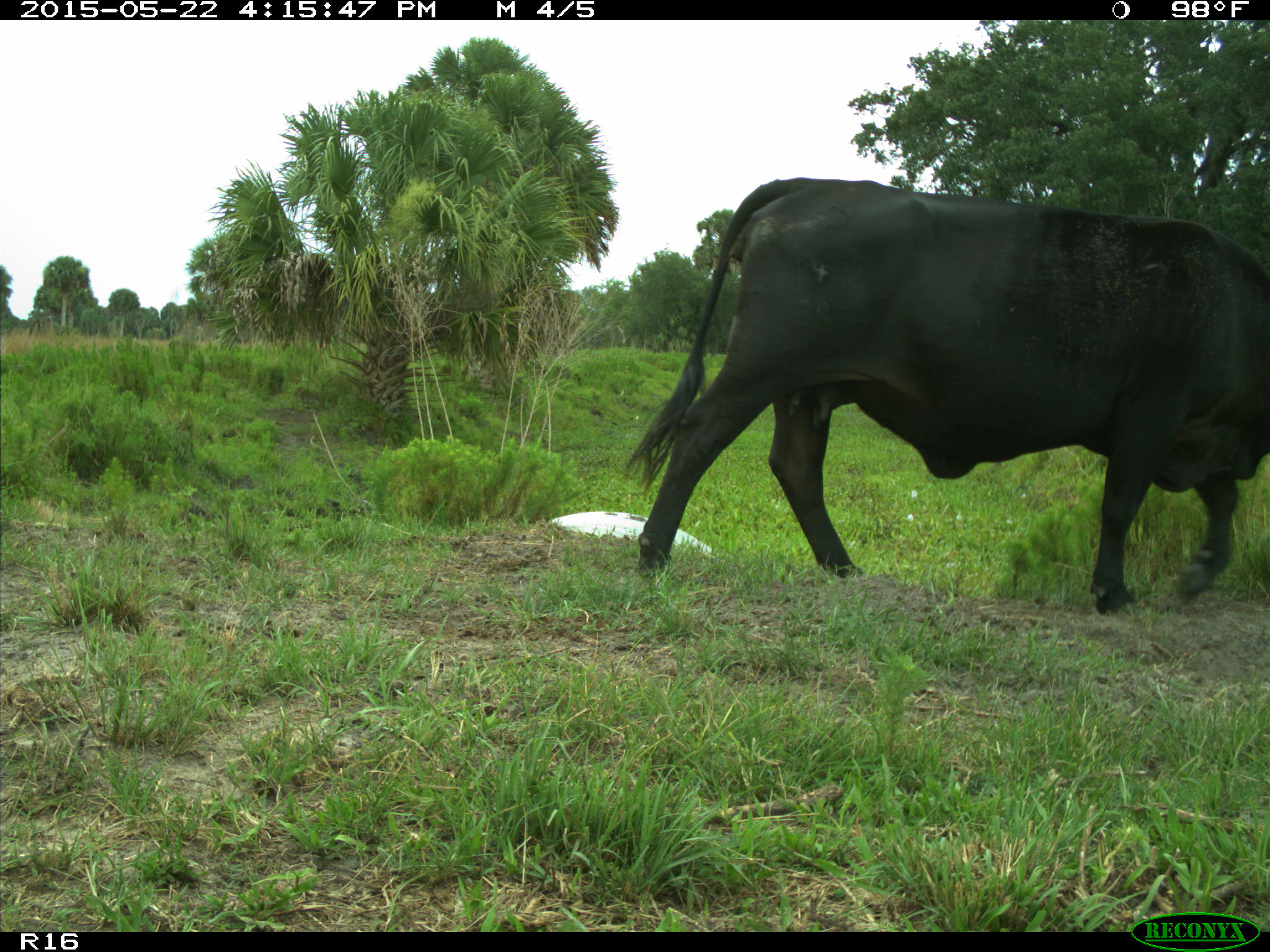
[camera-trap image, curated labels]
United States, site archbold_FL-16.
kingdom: Animalia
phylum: Chordata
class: Mammalia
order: Artiodactyla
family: Bovidae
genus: Bos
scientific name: Bos taurus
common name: domestic cow